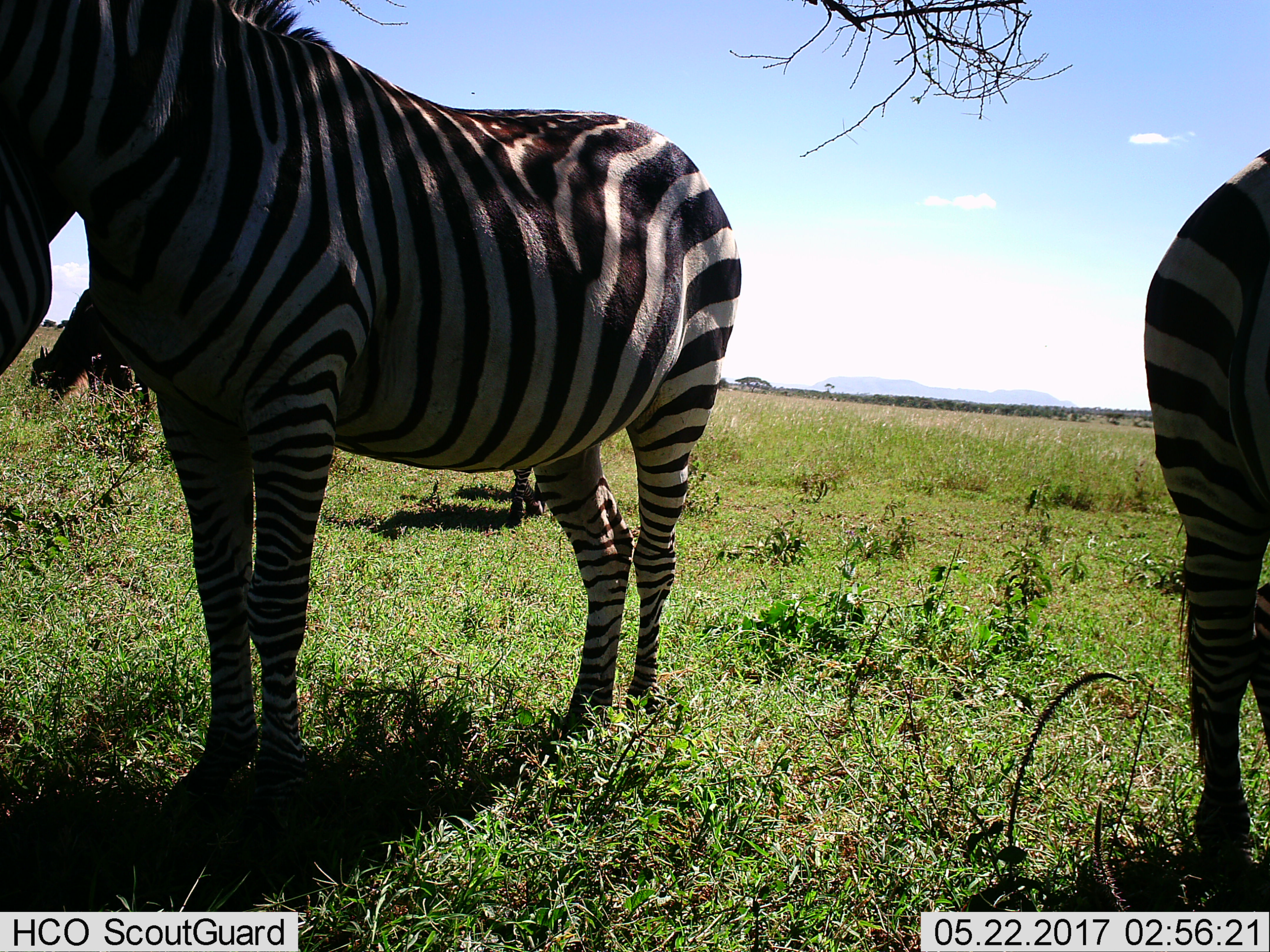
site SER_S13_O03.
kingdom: Animalia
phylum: Chordata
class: Mammalia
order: Perissodactyla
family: Equidae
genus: Equus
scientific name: Equus quagga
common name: plains zebra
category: zebraplains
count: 3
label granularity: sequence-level